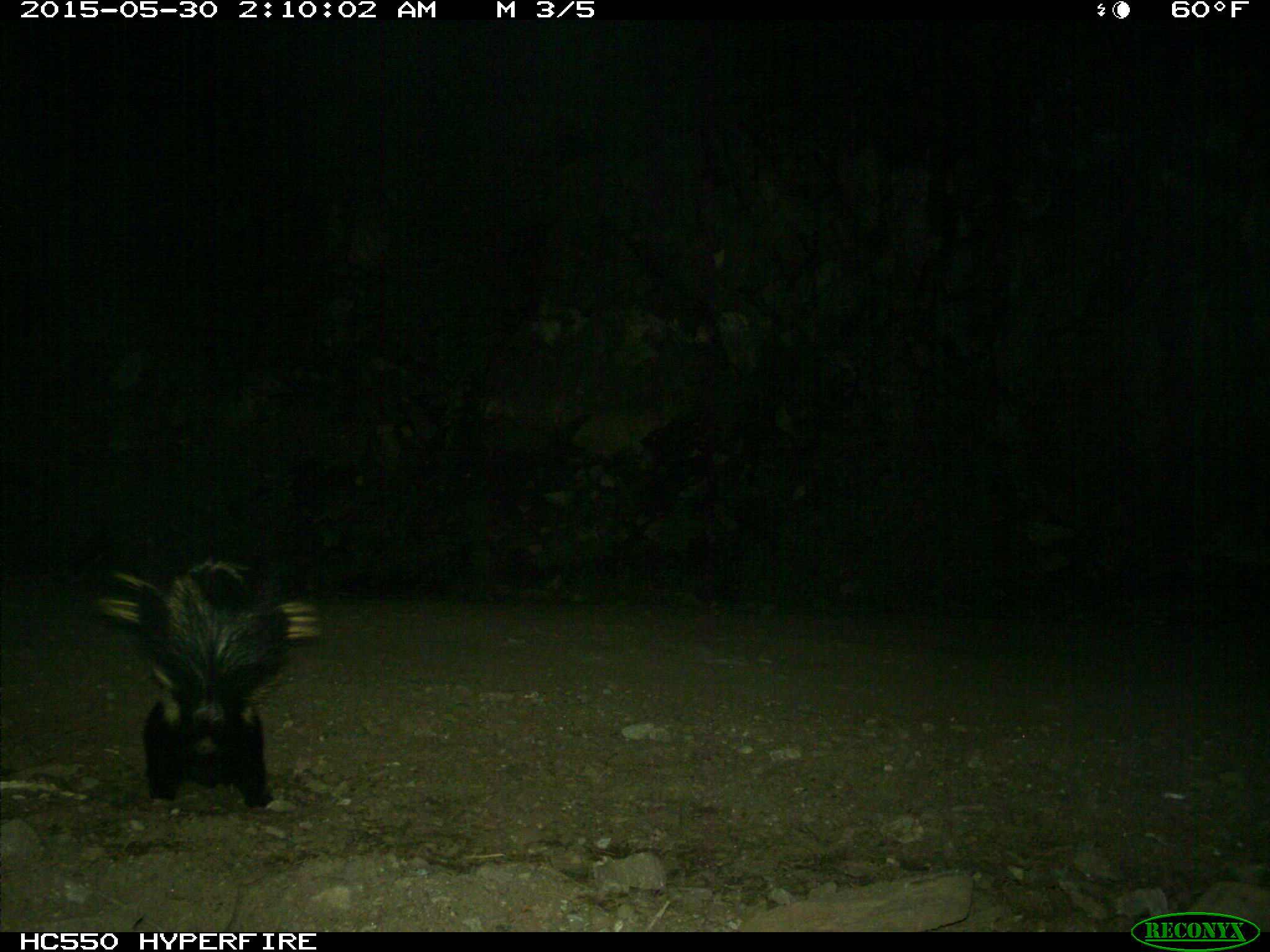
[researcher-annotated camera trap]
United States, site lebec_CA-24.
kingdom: Animalia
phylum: Chordata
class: Mammalia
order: Carnivora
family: Mephitidae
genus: Mephitis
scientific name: Mephitis mephitis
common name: striped skunk